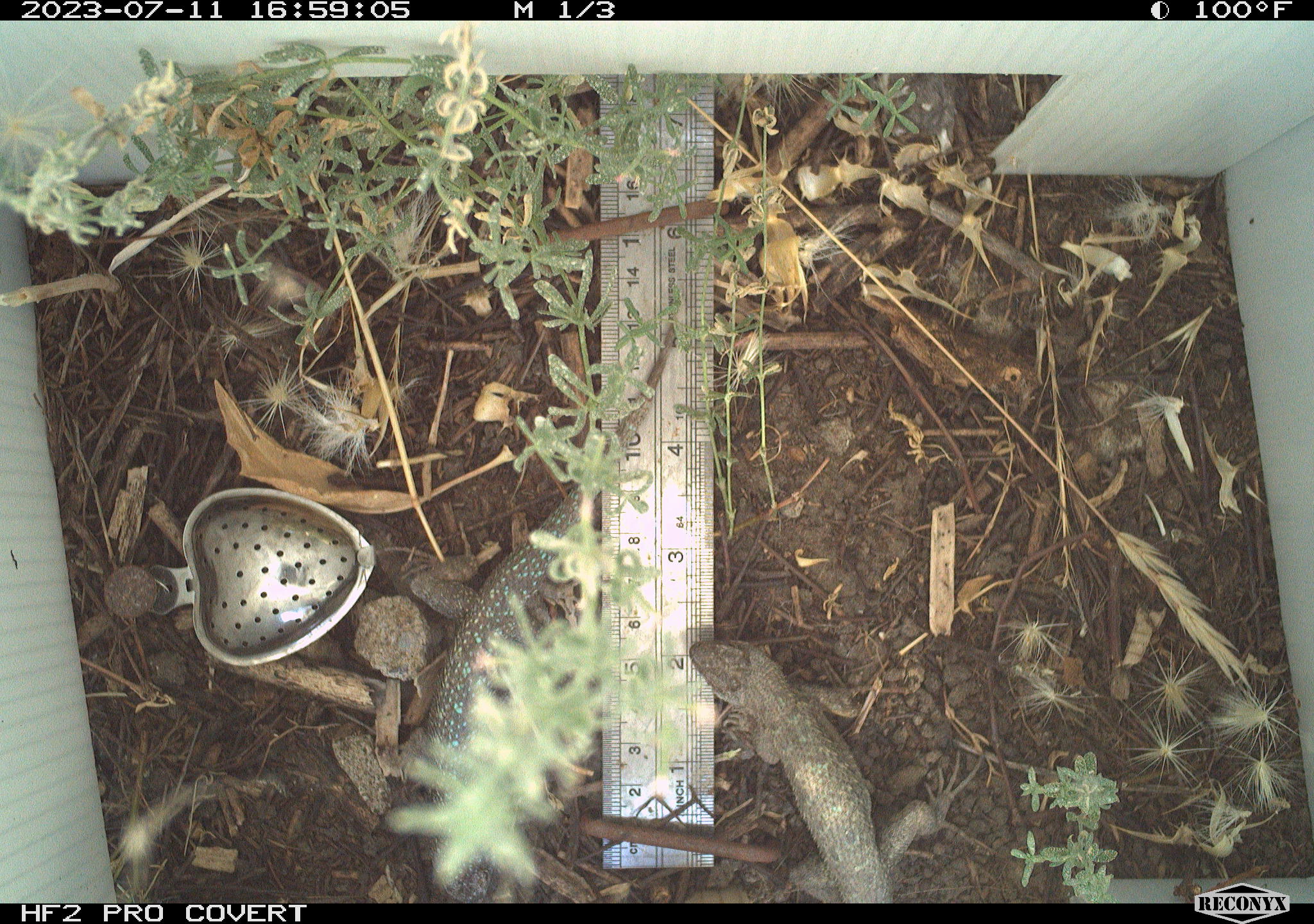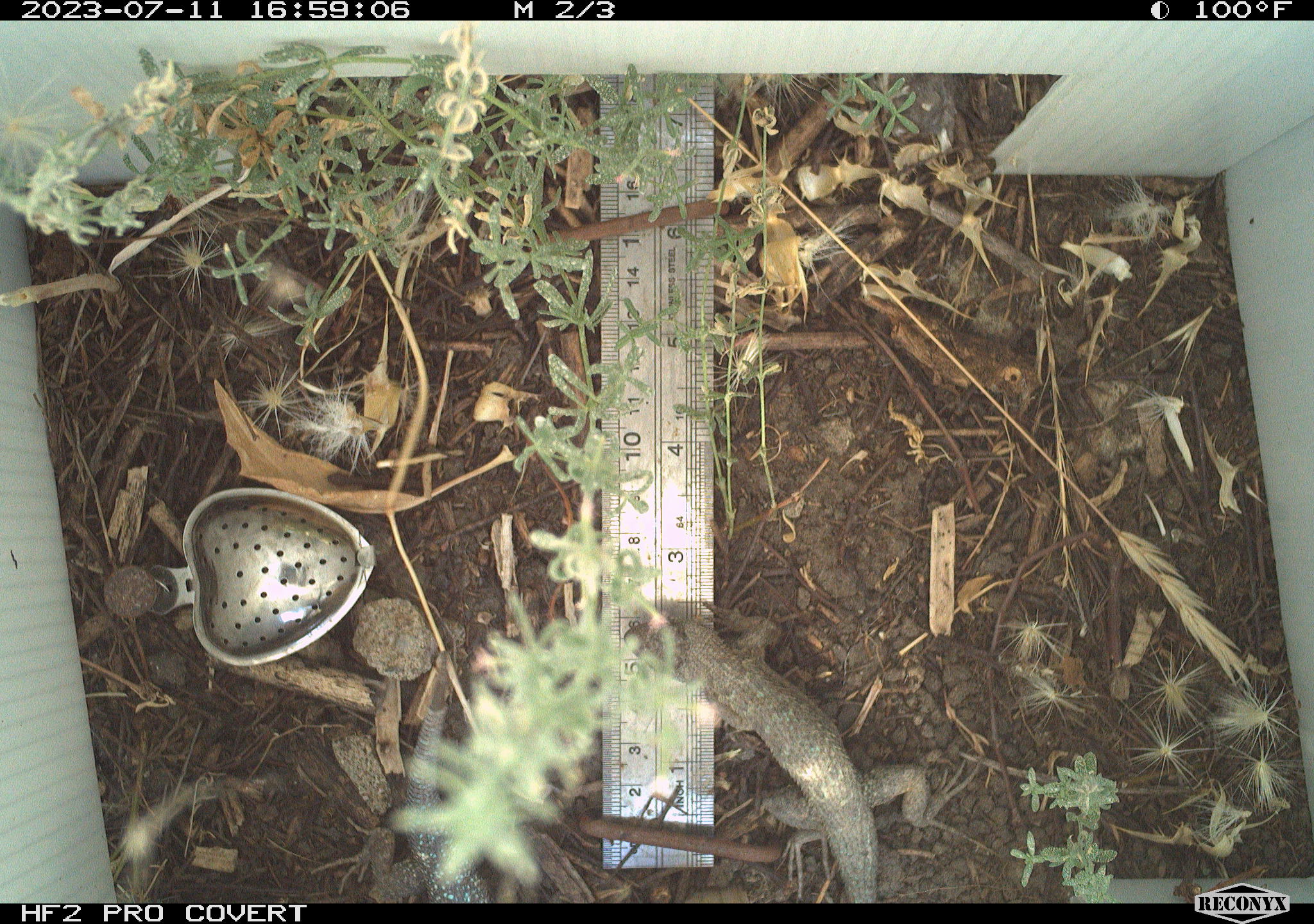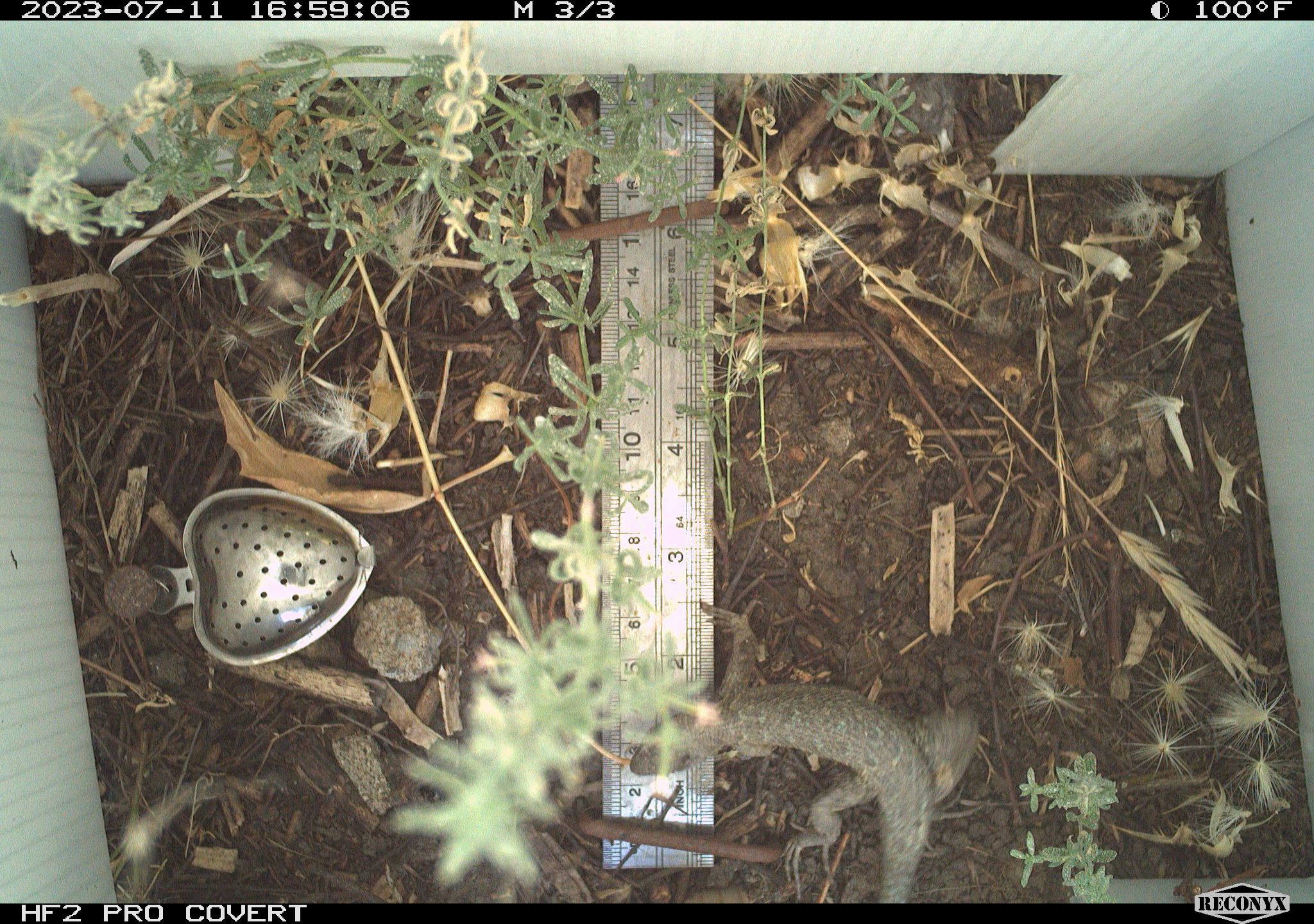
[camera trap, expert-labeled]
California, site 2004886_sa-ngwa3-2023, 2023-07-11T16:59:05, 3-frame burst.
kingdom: Animalia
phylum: Chordata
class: Reptilia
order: Squamata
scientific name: Squamata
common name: lizards and snakes